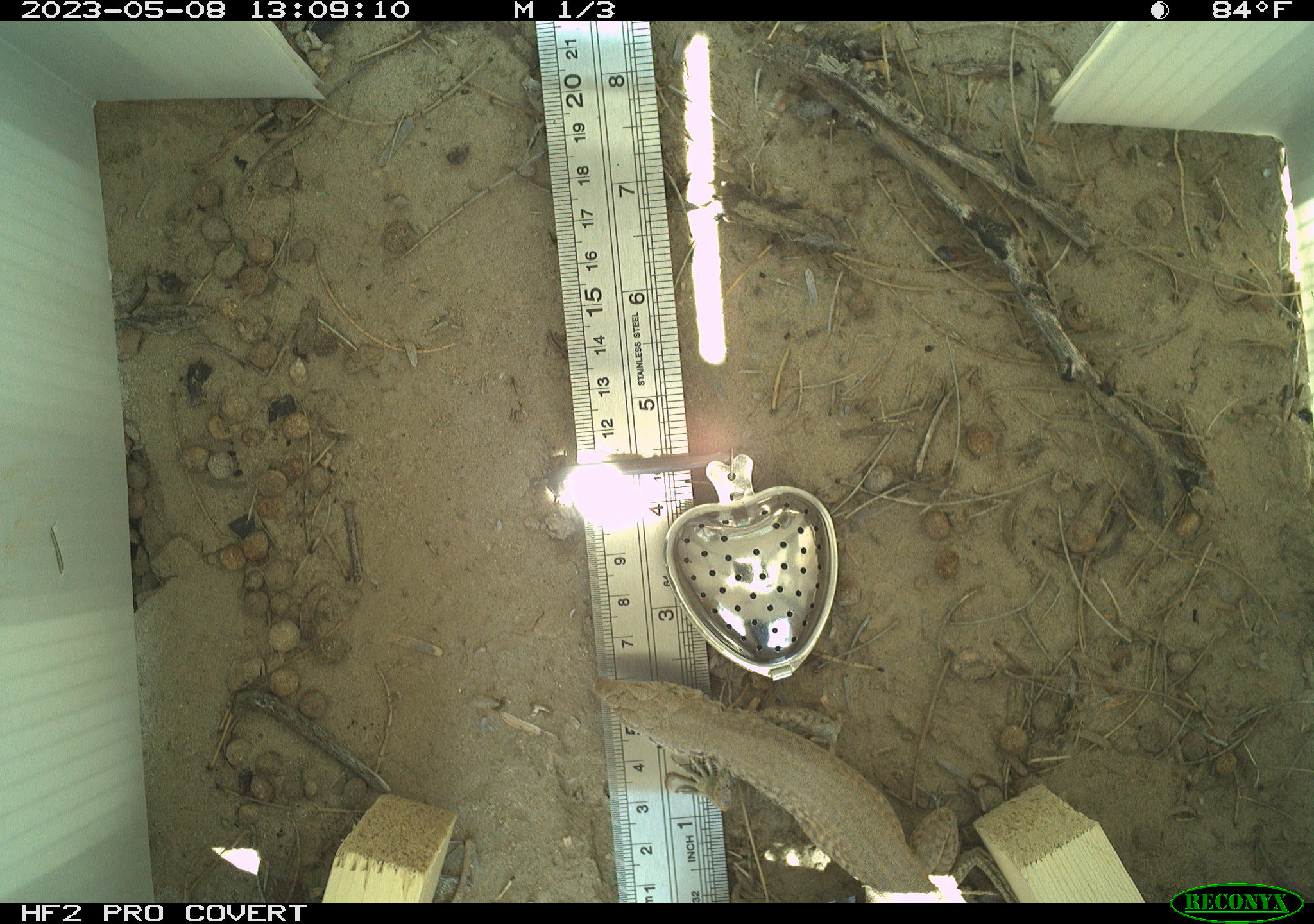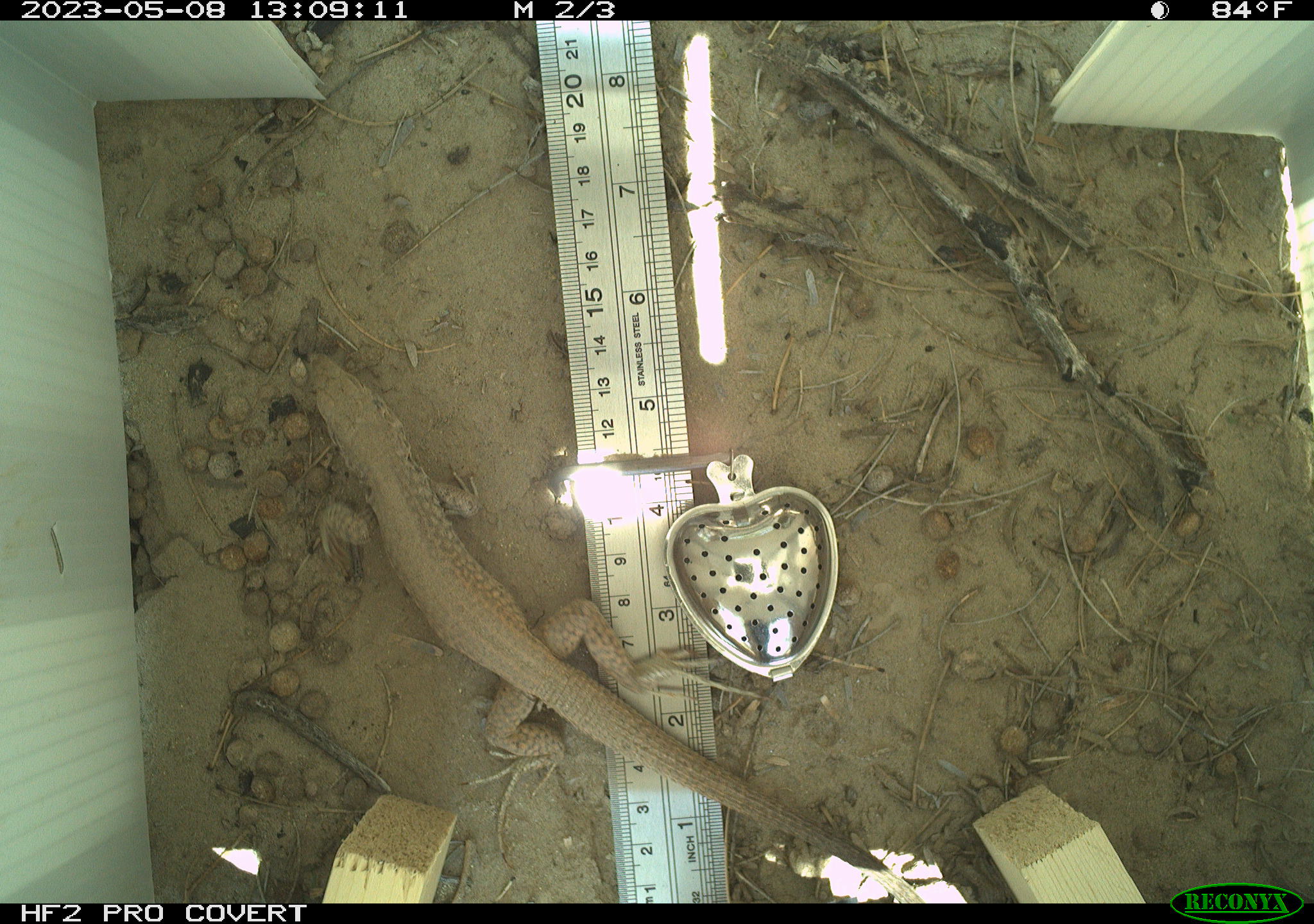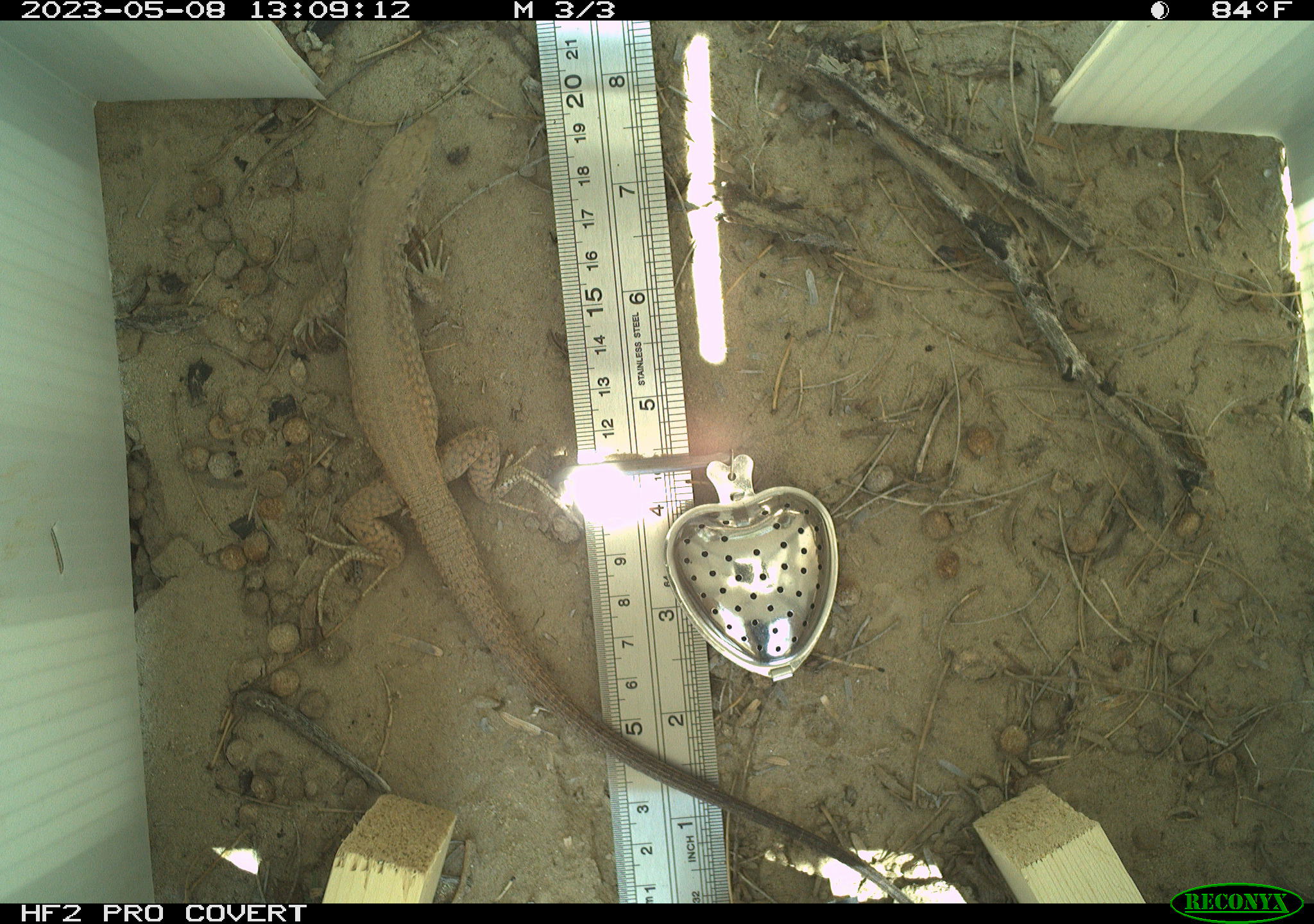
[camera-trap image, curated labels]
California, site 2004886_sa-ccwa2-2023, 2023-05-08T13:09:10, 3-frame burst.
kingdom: Animalia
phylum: Chordata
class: Reptilia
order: Squamata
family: Teiidae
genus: Aspidoscelis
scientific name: Aspidoscelis tigris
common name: western whiptail